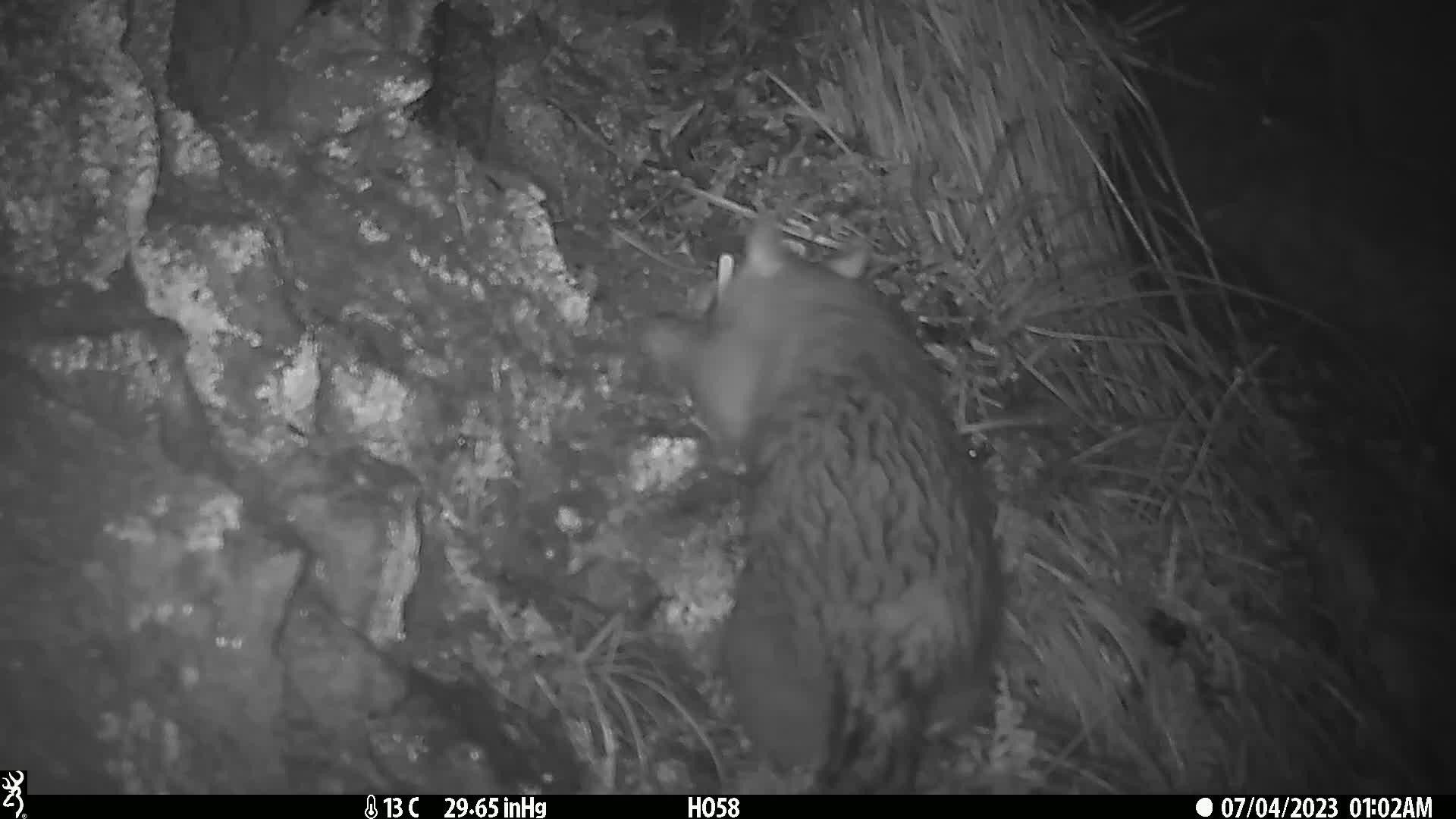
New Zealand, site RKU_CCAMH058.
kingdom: Animalia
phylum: Chordata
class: Mammalia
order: Diprotodontia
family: Phalangeridae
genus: Trichosurus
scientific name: Trichosurus vulpecula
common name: common brushtail possum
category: possum